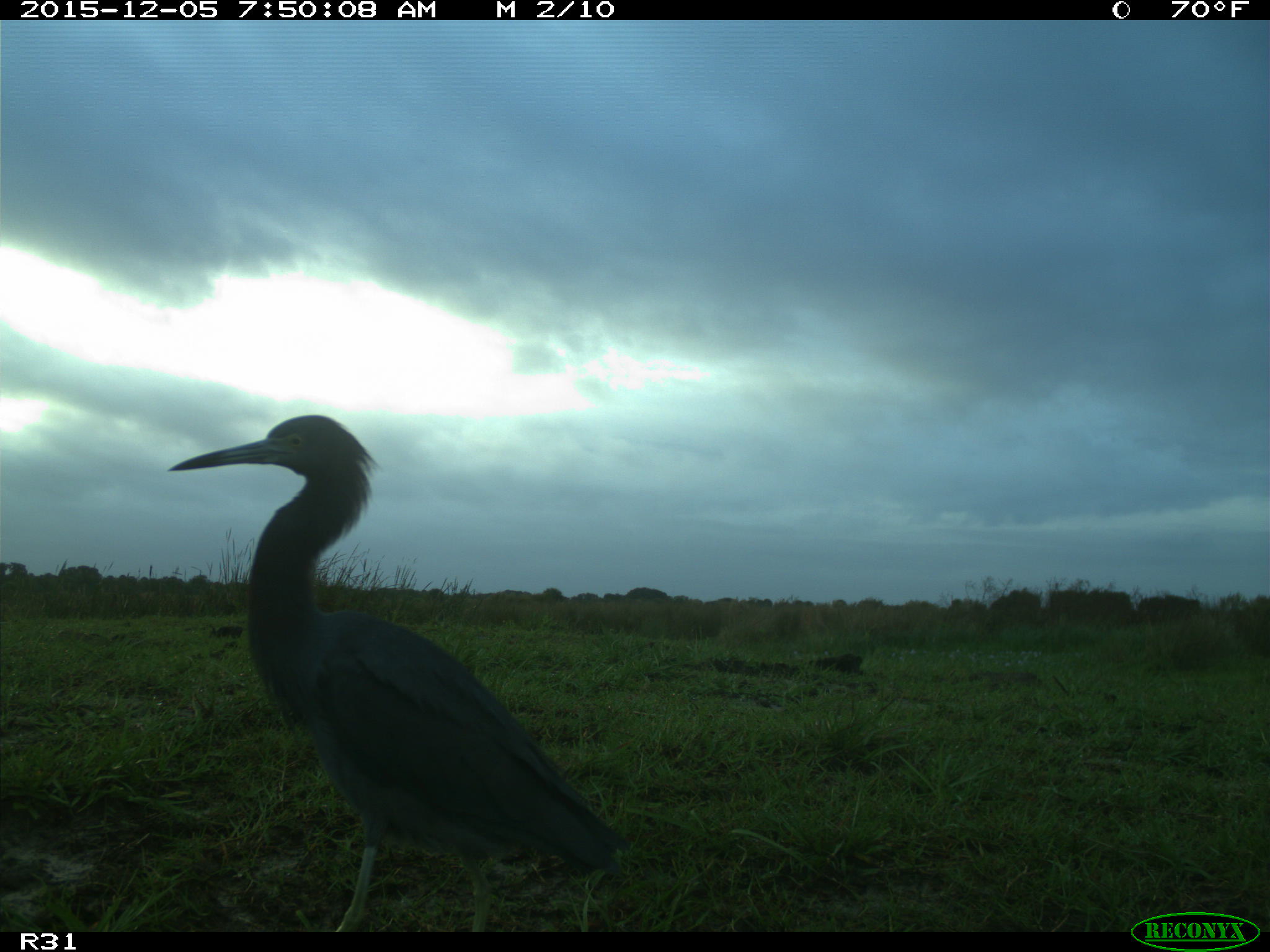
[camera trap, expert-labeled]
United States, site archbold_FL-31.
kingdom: Animalia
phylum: Chordata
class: Aves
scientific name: Aves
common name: birds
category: unidentified bird